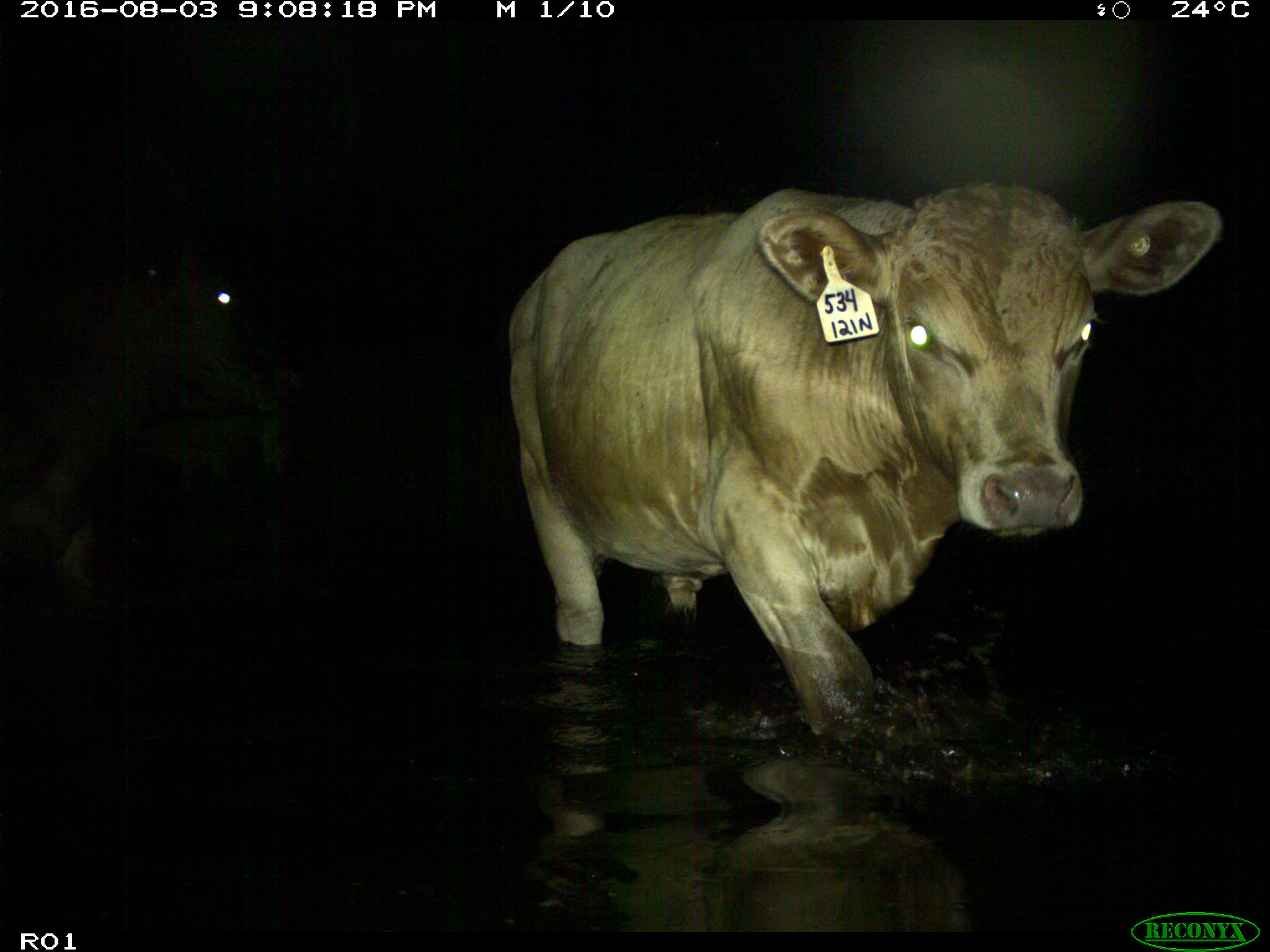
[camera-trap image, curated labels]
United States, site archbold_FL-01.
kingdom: Animalia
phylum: Chordata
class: Mammalia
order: Artiodactyla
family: Bovidae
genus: Bos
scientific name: Bos taurus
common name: domestic cow